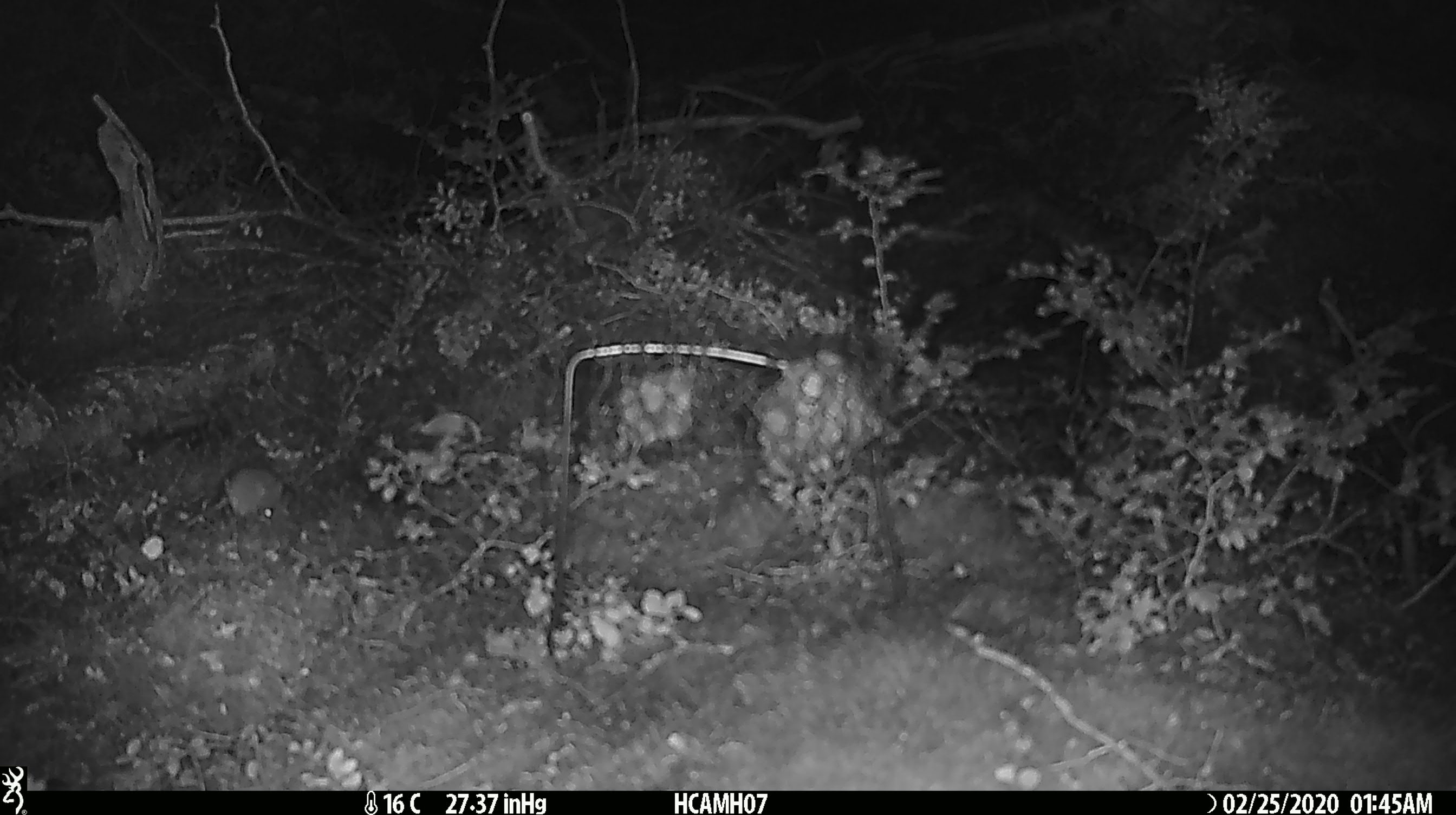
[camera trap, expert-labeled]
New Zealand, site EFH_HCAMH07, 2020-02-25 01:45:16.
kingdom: Animalia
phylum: Chordata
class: Mammalia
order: Rodentia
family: Muridae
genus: Mus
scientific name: Mus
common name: mouse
Mouse (Mus).